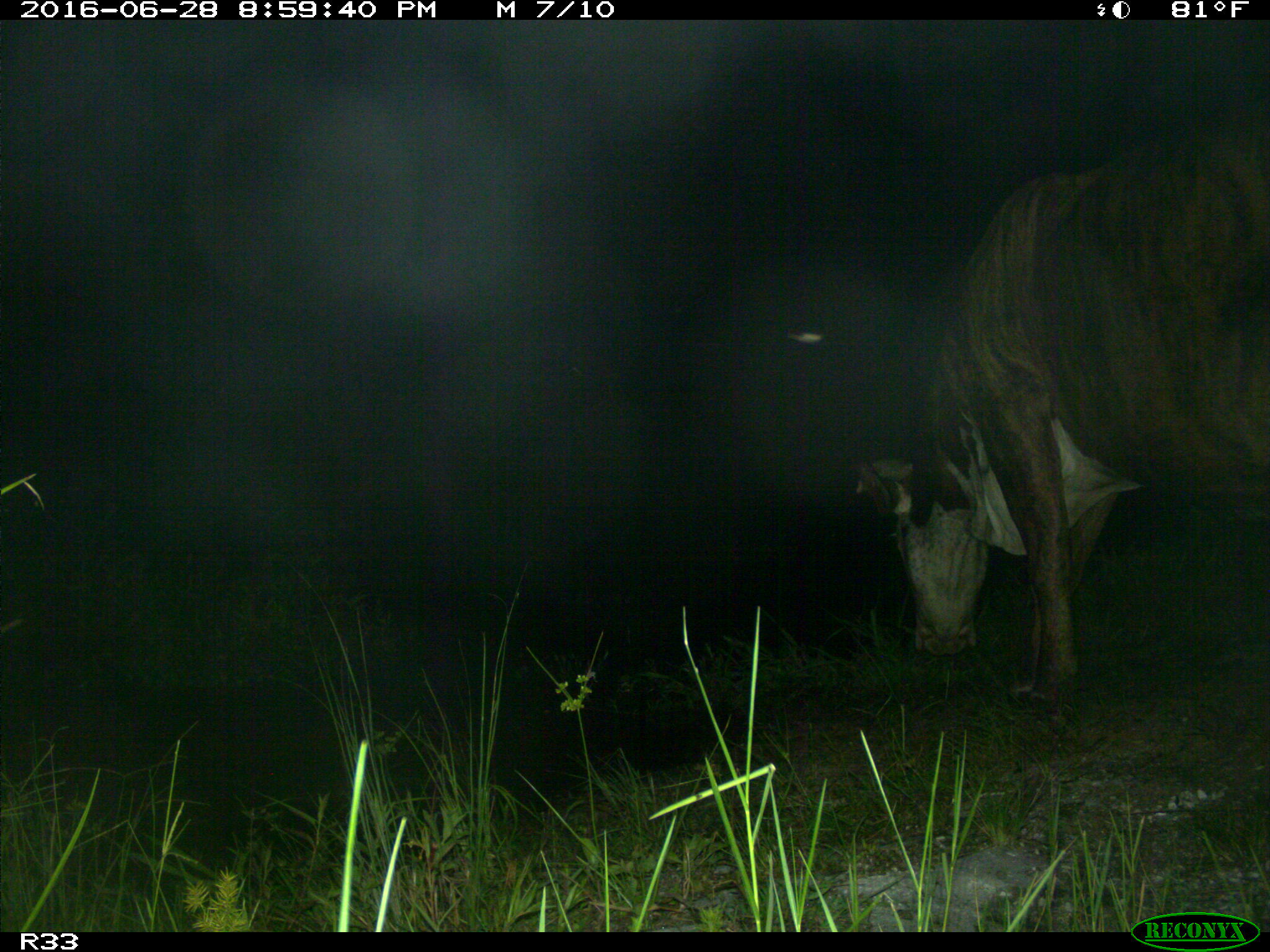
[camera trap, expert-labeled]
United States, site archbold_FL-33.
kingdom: Animalia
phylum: Chordata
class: Mammalia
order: Artiodactyla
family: Bovidae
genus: Bos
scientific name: Bos taurus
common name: domestic cow